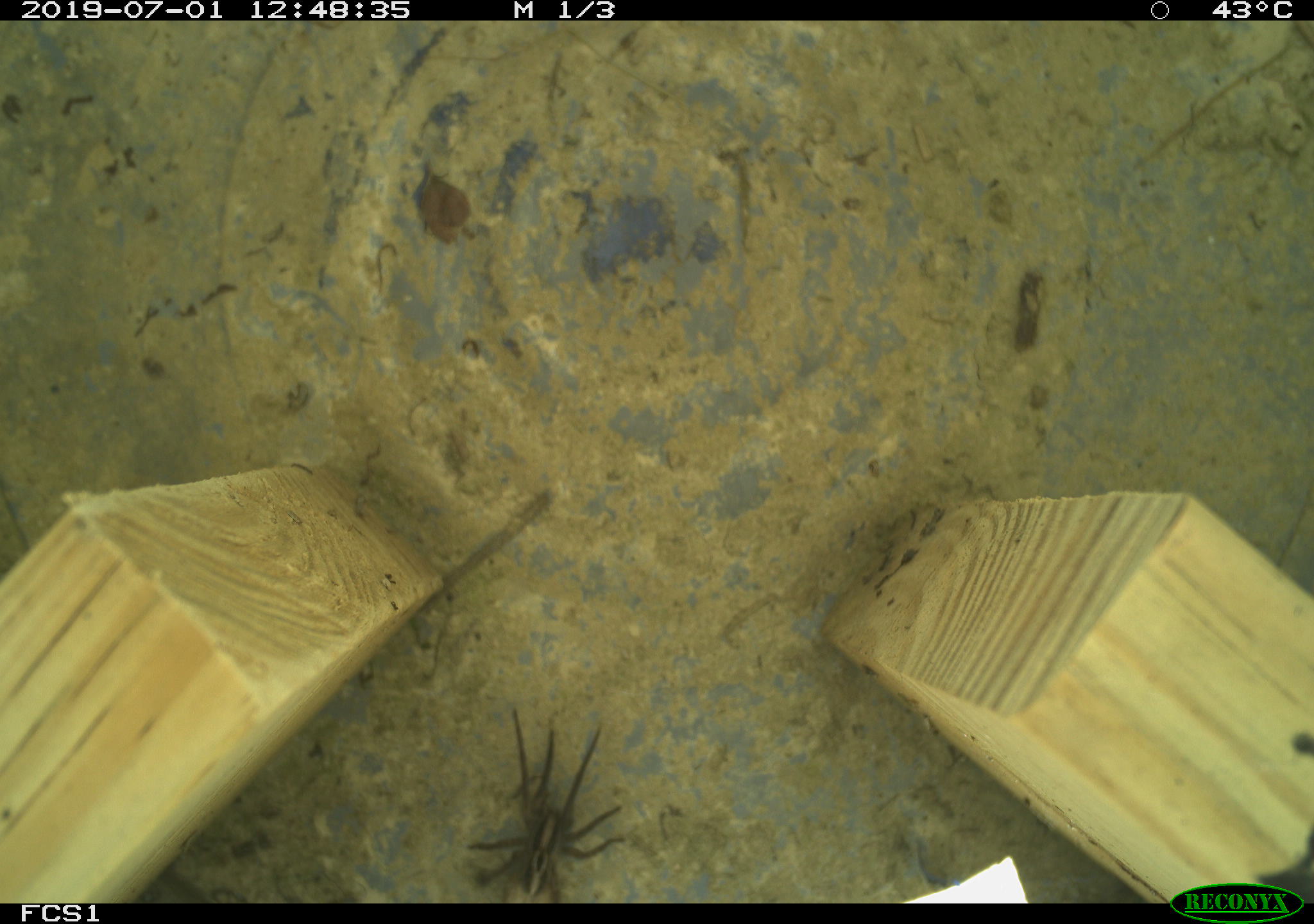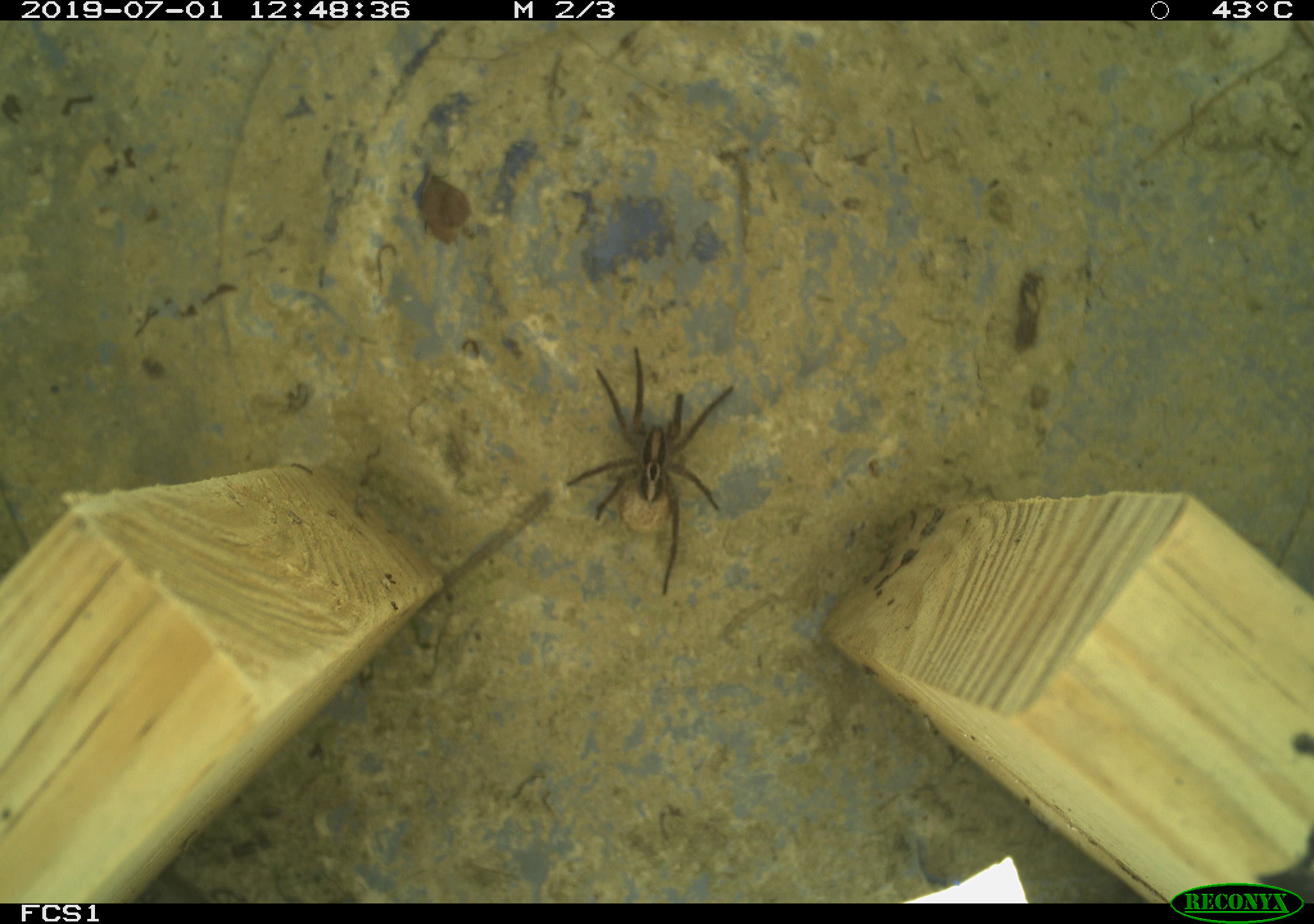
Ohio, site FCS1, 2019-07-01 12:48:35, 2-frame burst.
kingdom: Animalia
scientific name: Animalia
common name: animal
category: invertebrate